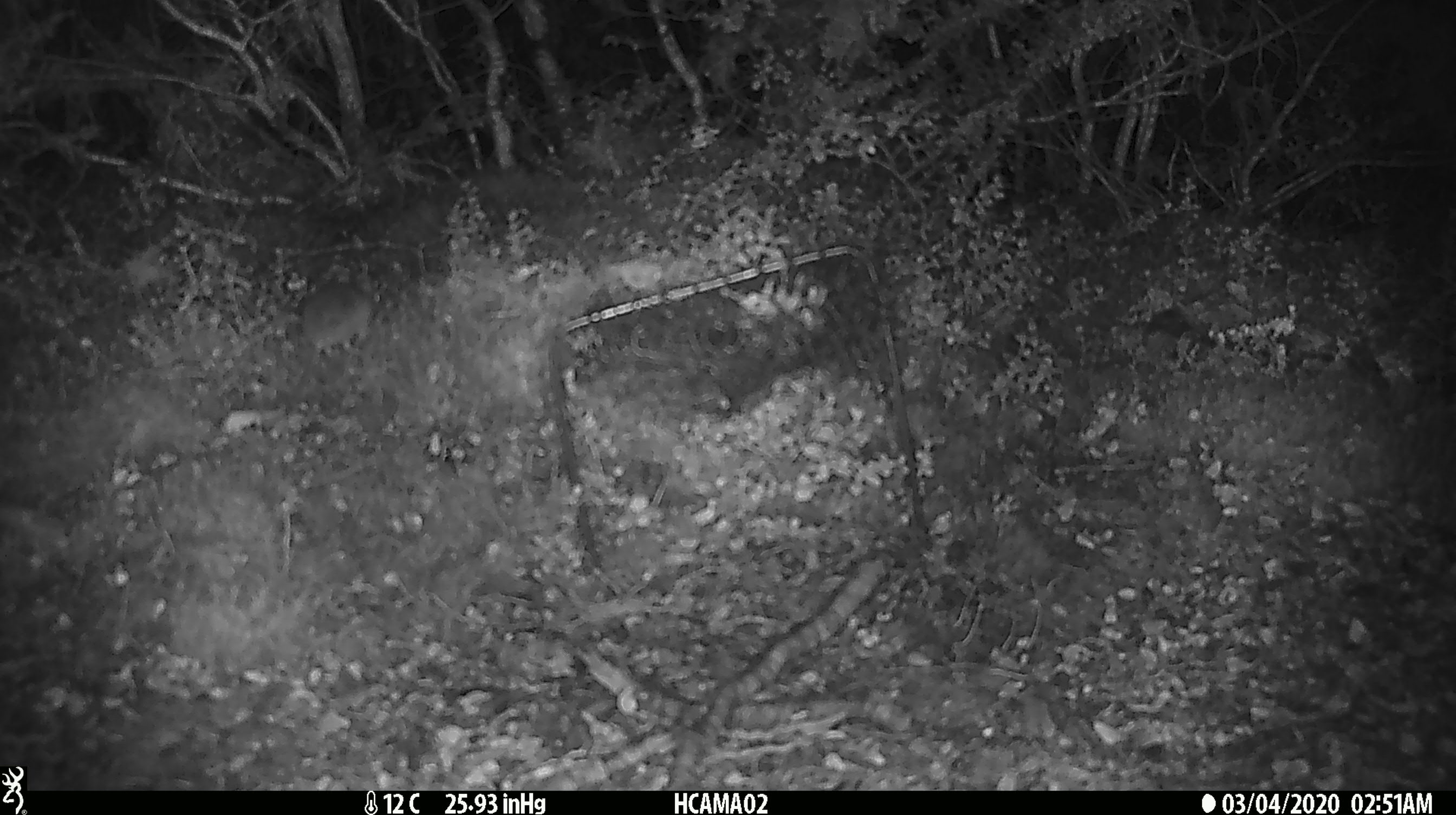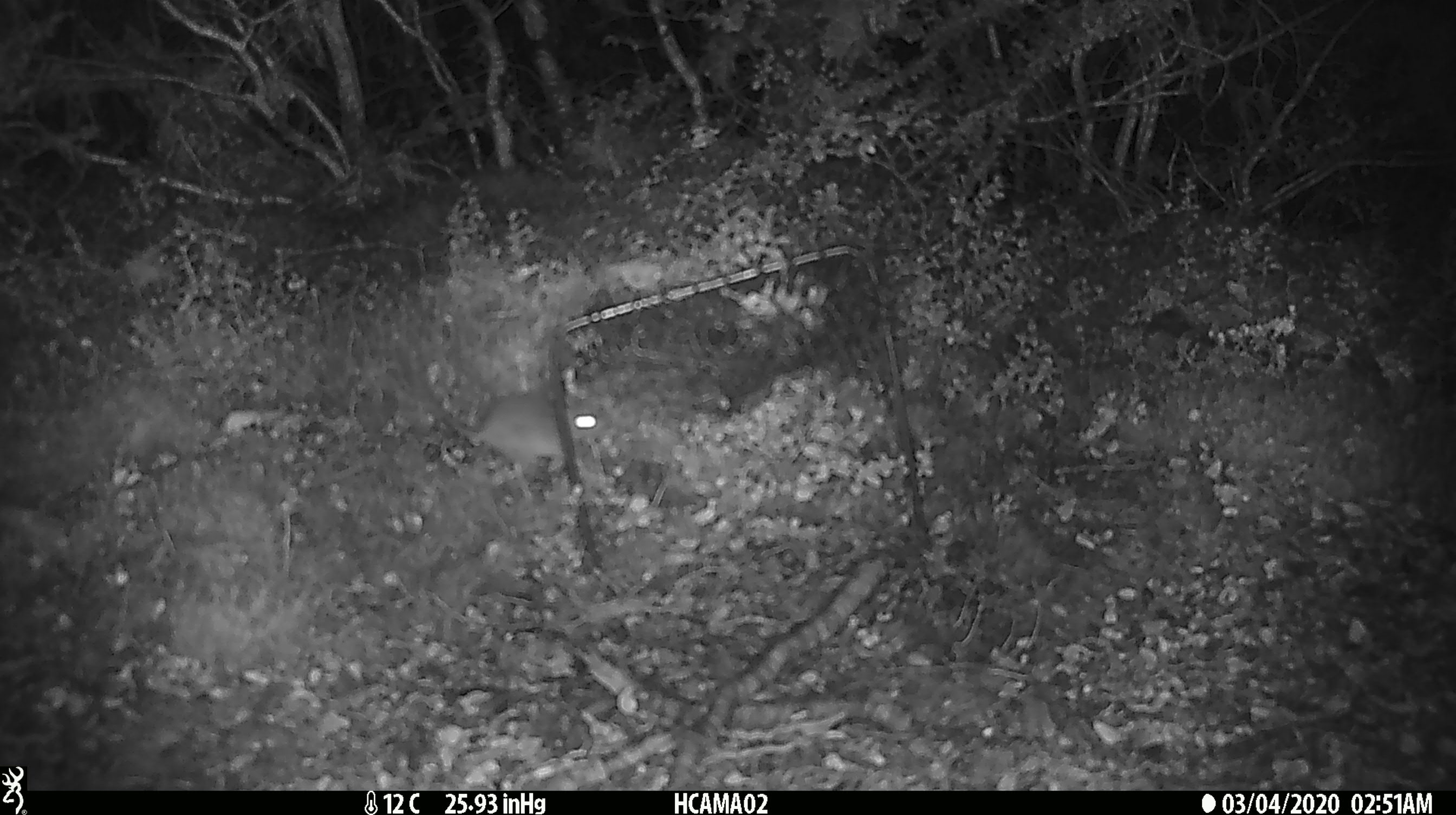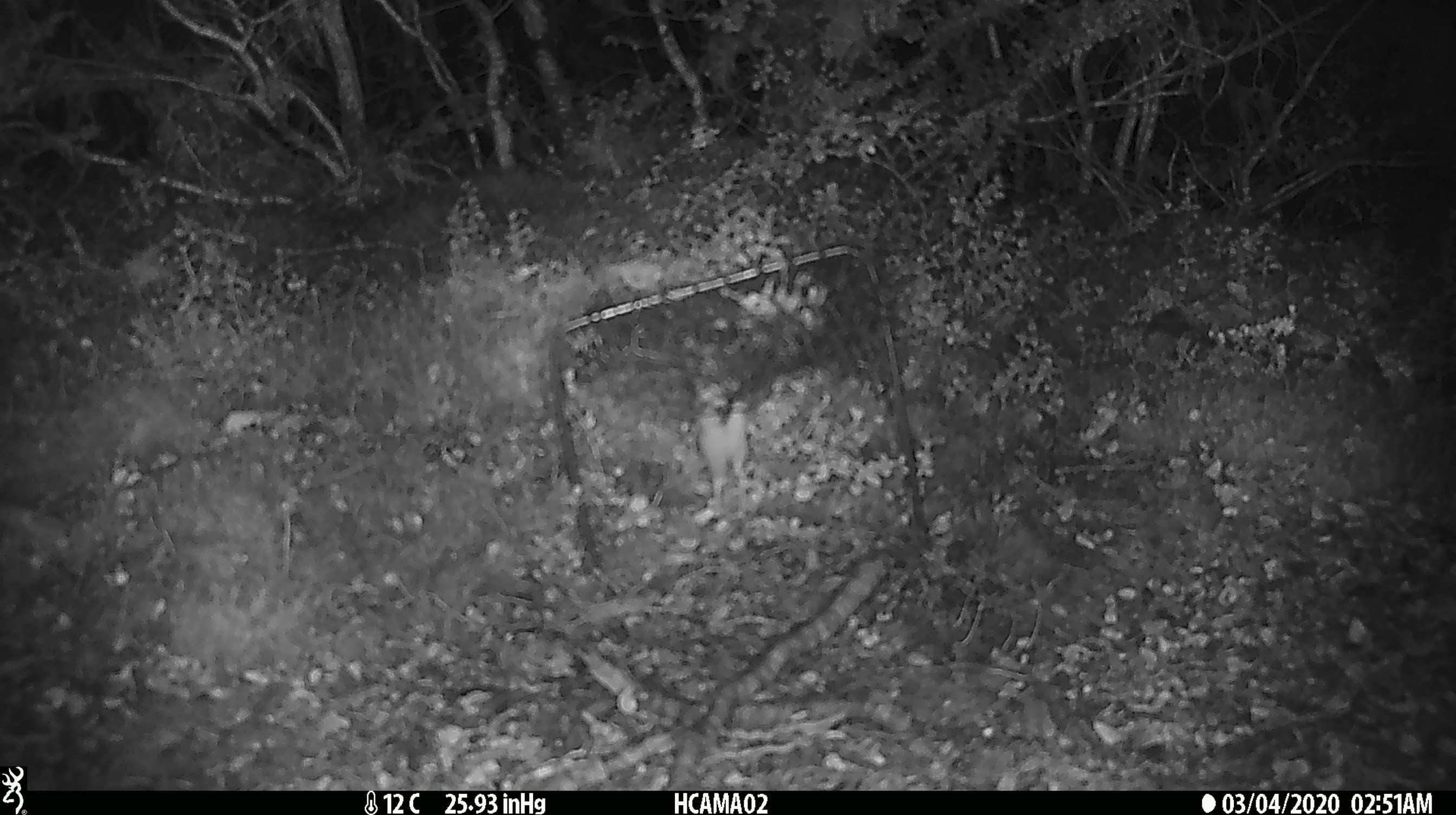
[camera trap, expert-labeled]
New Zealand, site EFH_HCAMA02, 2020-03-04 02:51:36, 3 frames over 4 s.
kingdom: Animalia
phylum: Chordata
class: Mammalia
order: Rodentia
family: Muridae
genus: Mus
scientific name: Mus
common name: mouse